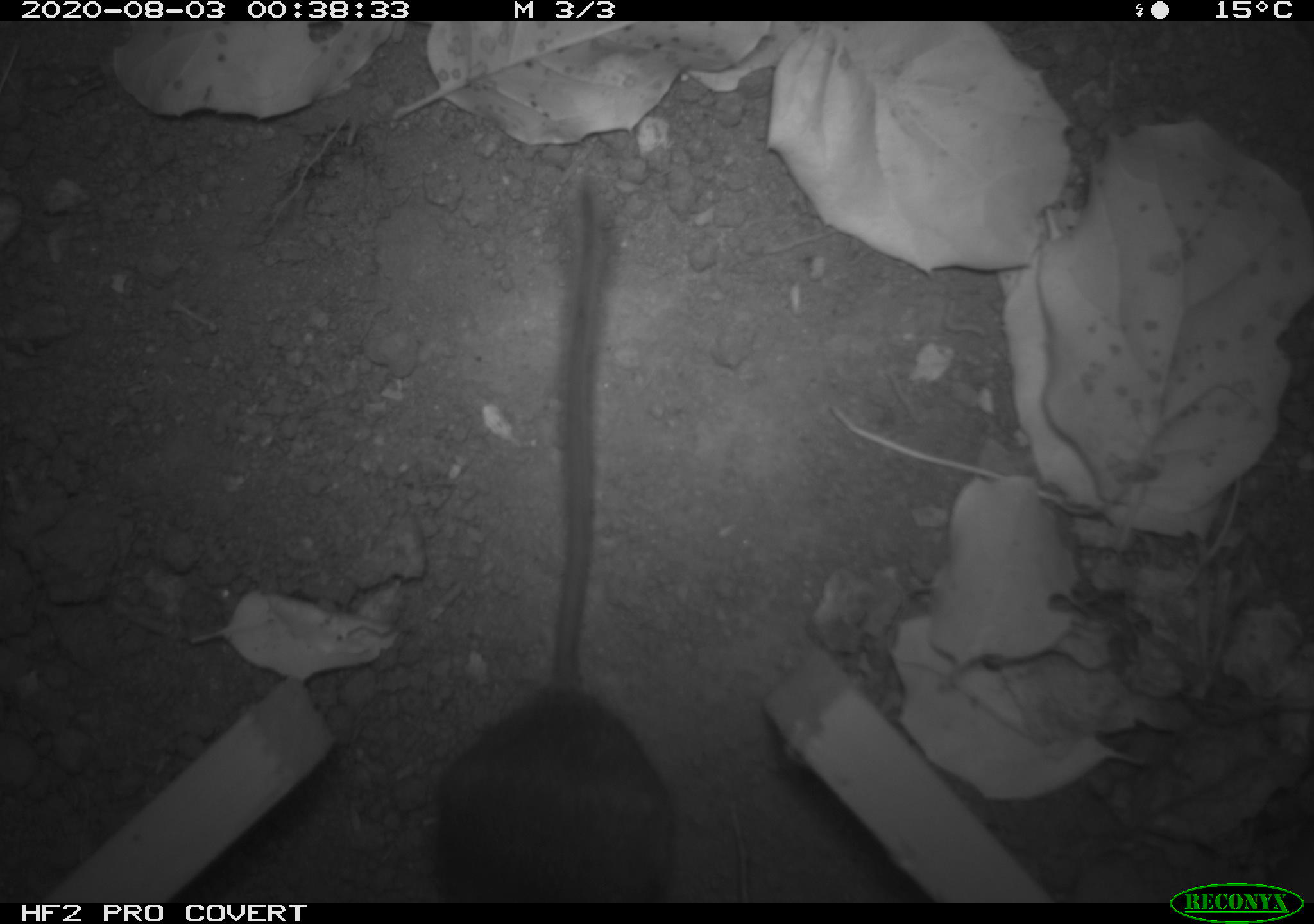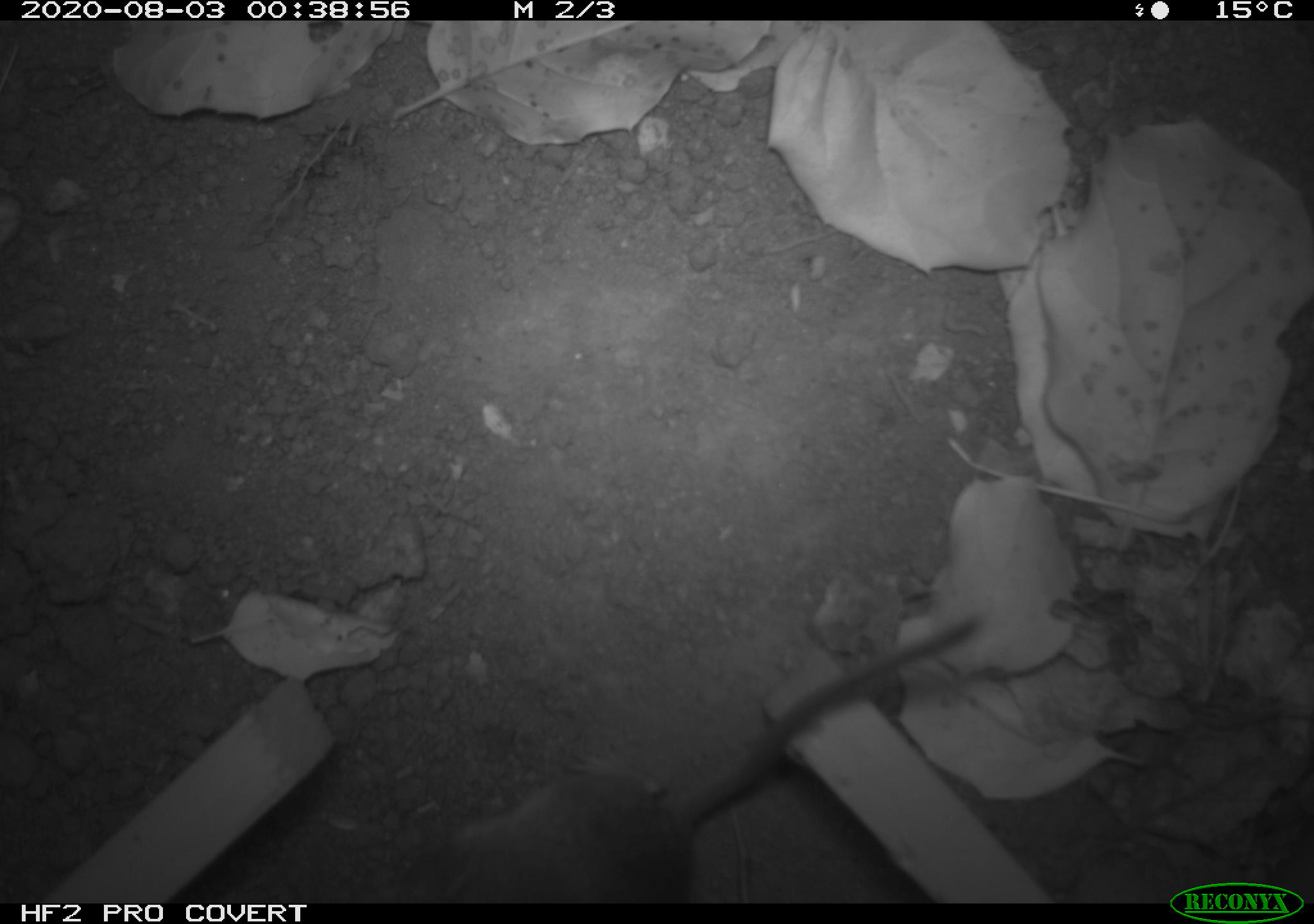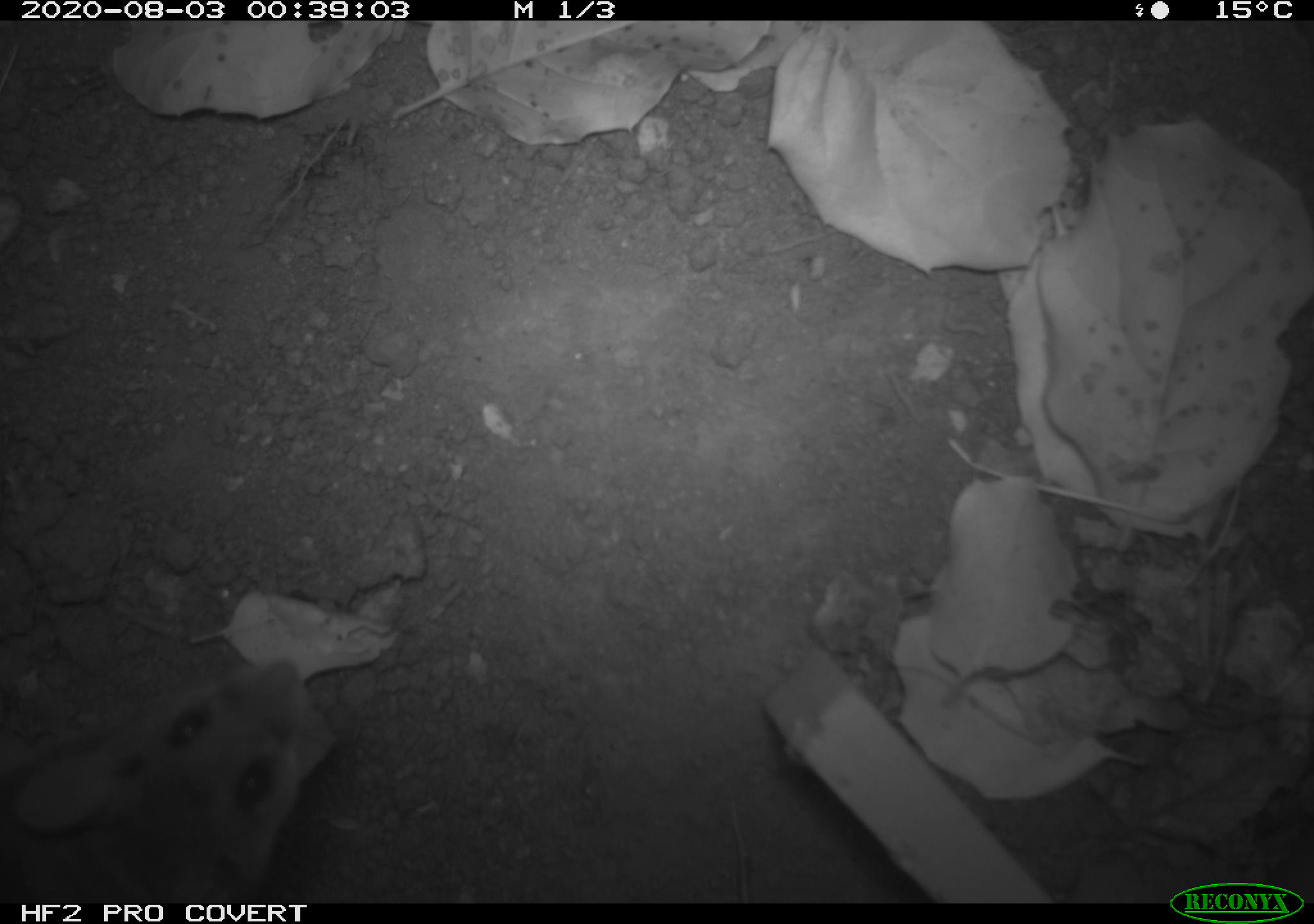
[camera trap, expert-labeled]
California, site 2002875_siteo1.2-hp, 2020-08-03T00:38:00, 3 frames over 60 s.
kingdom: Animalia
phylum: Chordata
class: Mammalia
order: Rodentia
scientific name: Rodentia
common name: rodent